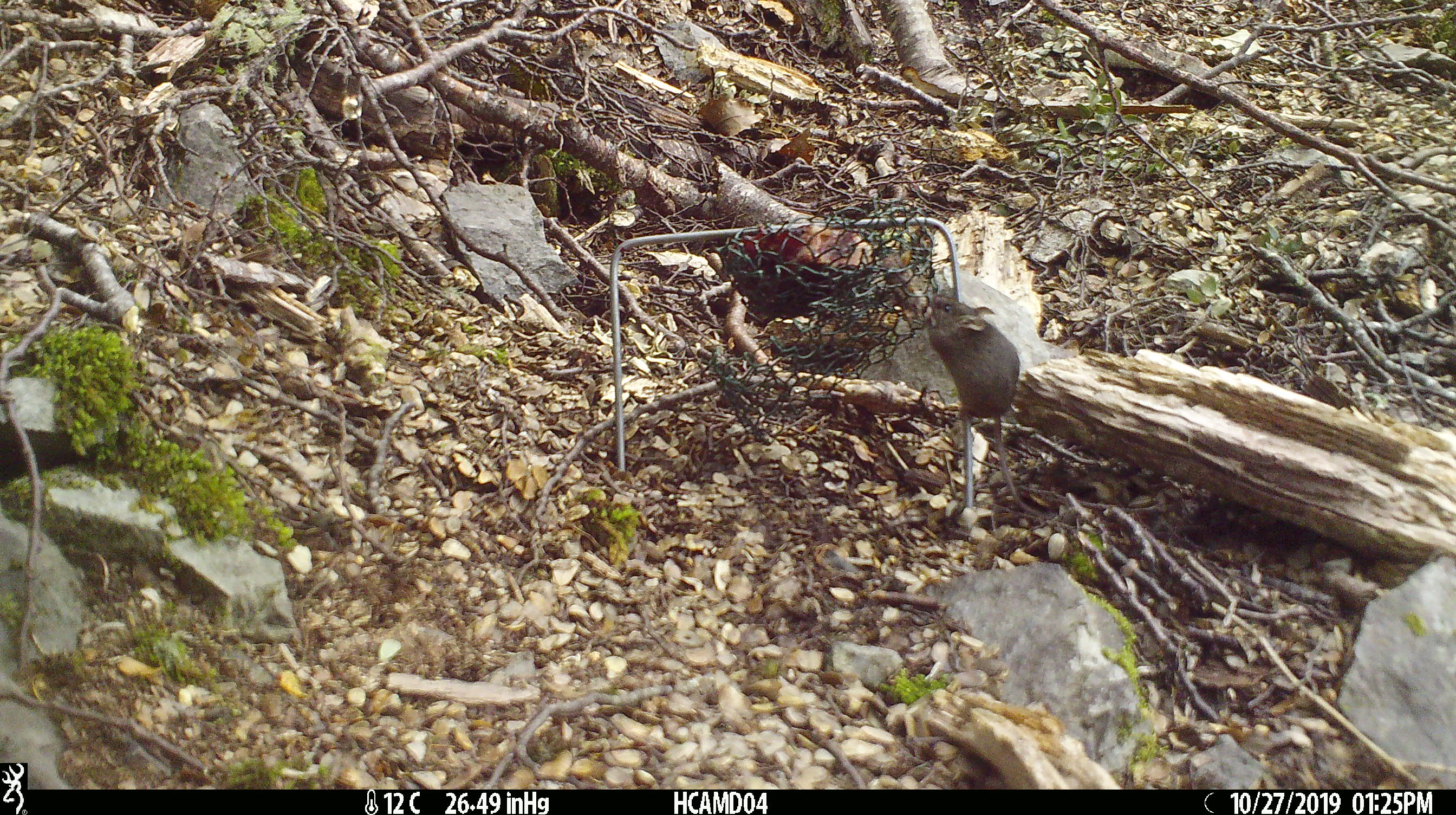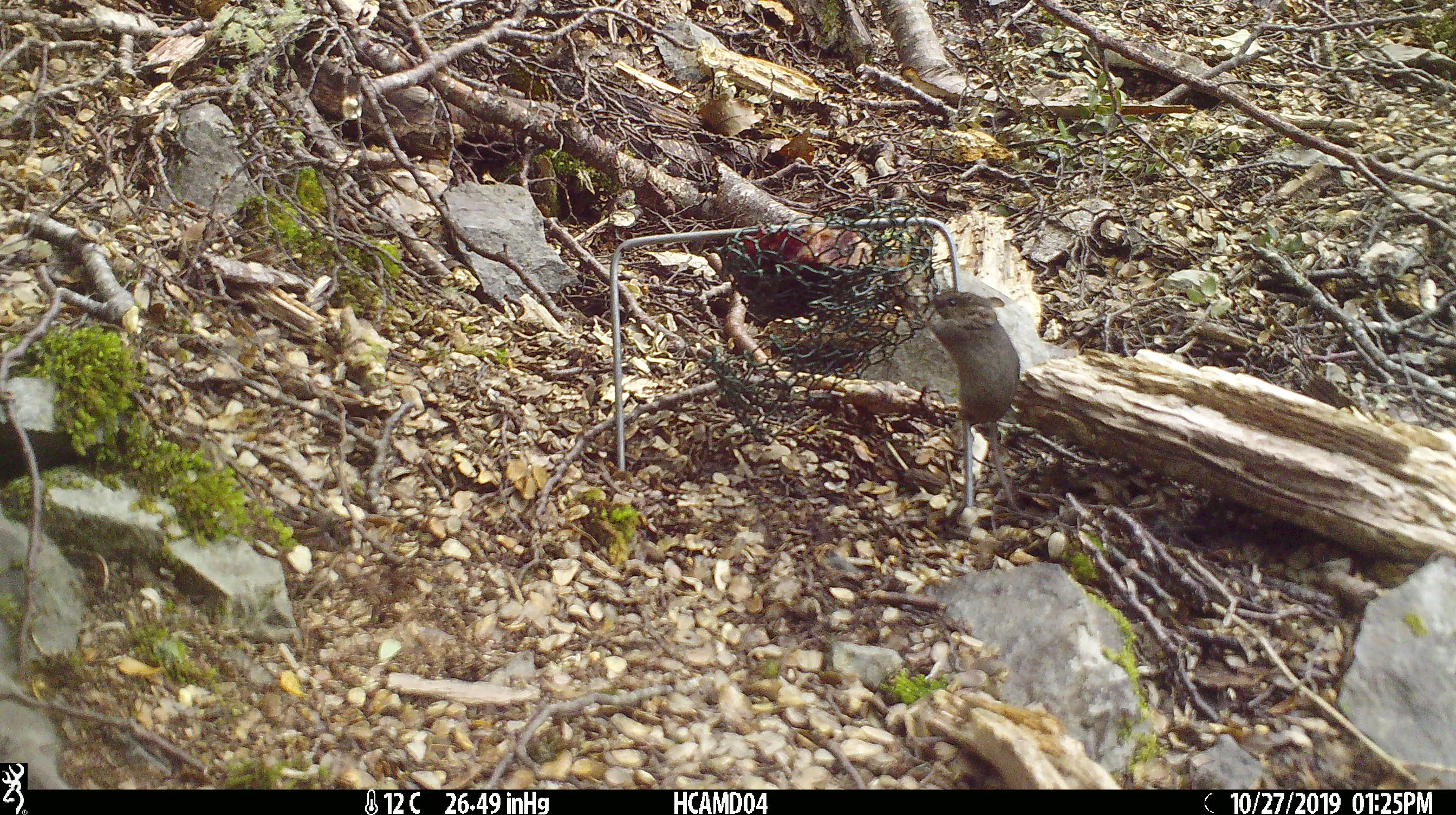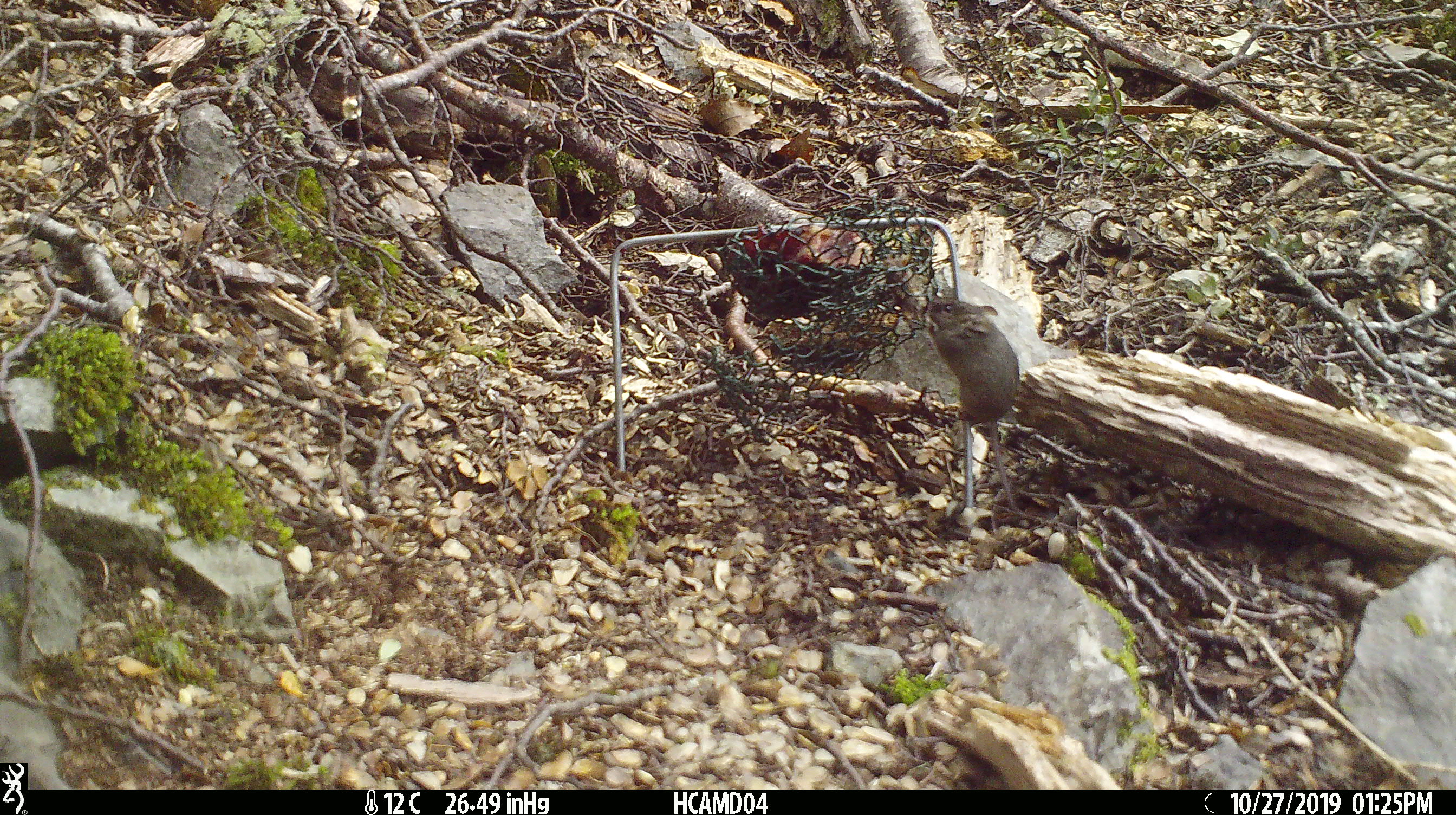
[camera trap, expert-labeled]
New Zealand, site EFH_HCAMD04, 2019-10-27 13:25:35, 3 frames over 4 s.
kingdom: Animalia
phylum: Chordata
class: Mammalia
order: Rodentia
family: Muridae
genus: Mus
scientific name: Mus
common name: mouse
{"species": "mouse (Mus)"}